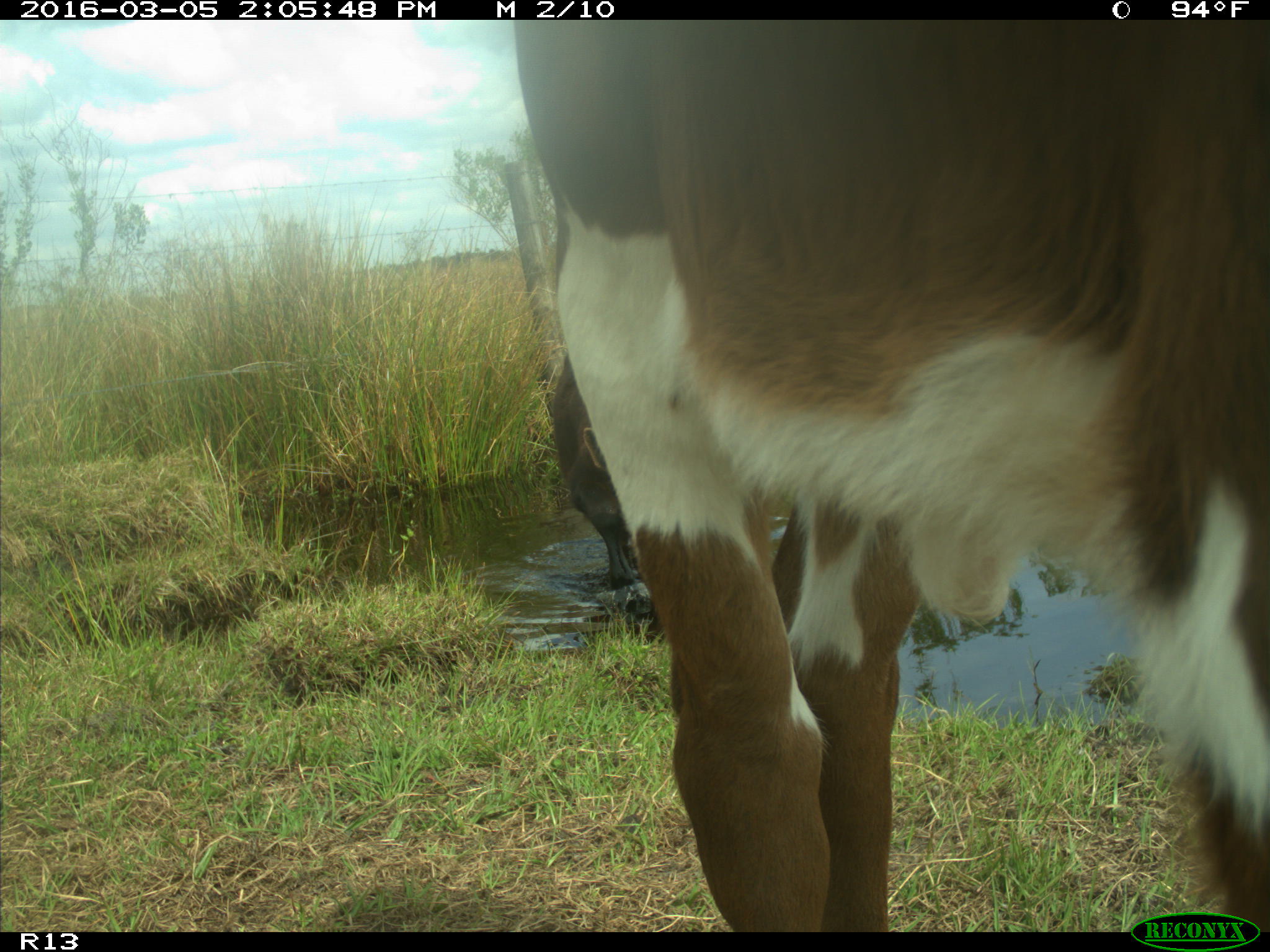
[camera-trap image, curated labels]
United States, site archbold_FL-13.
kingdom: Animalia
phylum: Chordata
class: Mammalia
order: Artiodactyla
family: Bovidae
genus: Bos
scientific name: Bos taurus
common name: domestic cow